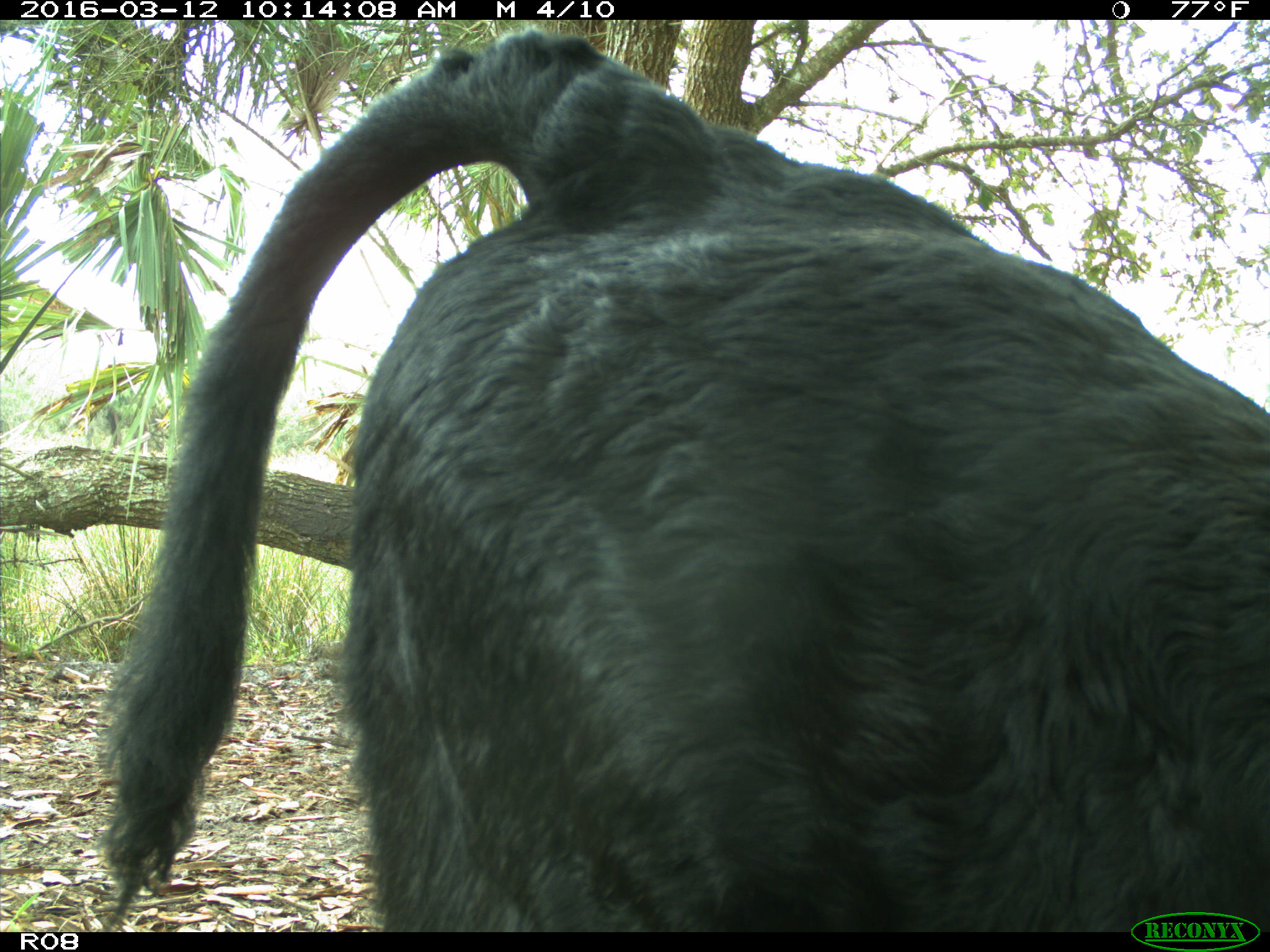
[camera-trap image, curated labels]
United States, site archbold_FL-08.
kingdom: Animalia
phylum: Chordata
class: Mammalia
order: Artiodactyla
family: Bovidae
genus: Bos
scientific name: Bos taurus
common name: domestic cow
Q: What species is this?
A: Bos taurus (domestic cow).